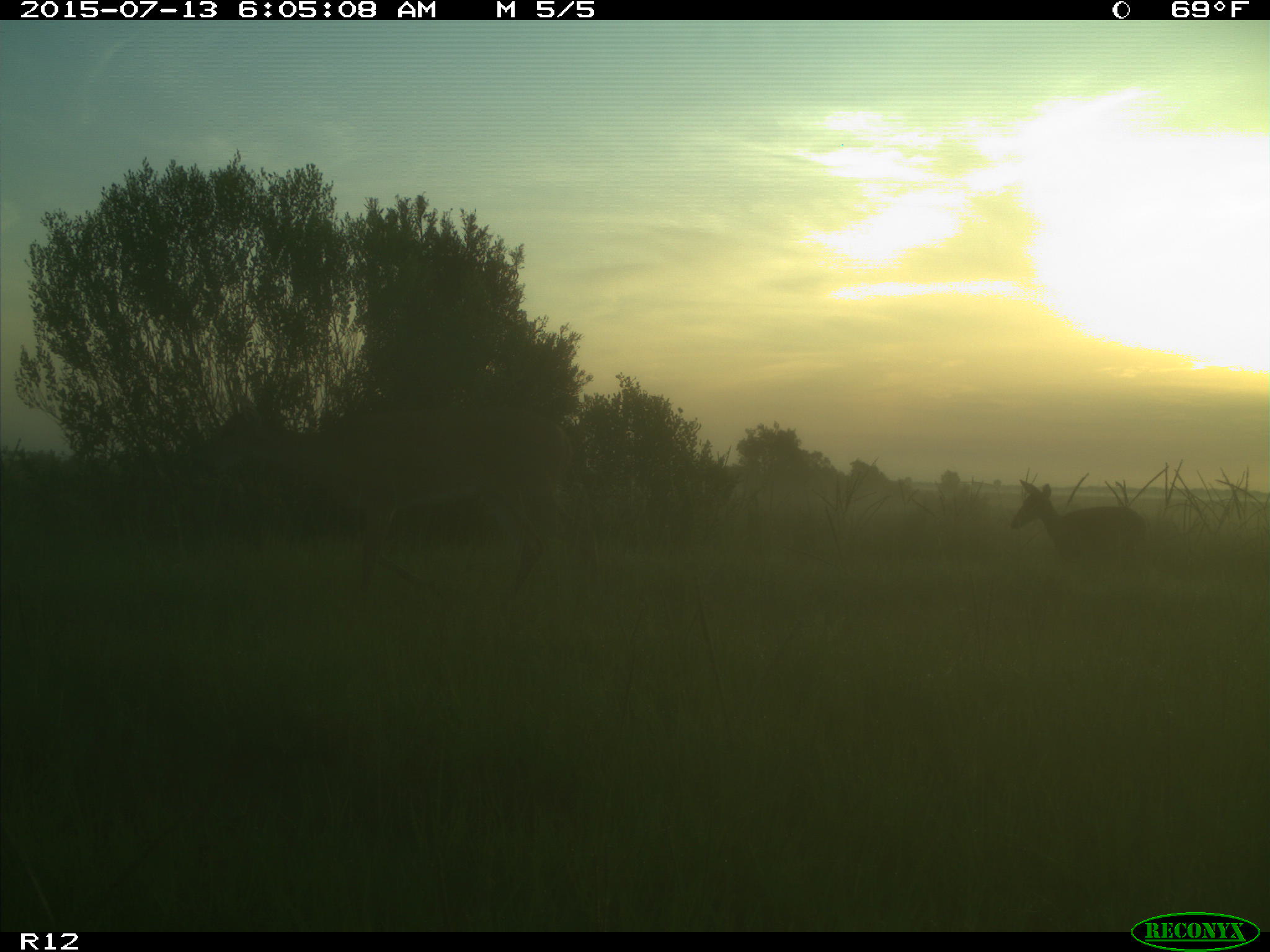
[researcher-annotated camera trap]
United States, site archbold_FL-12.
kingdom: Animalia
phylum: Chordata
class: Mammalia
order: Artiodactyla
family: Cervidae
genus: Odocoileus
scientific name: Odocoileus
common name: deer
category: unidentified deer